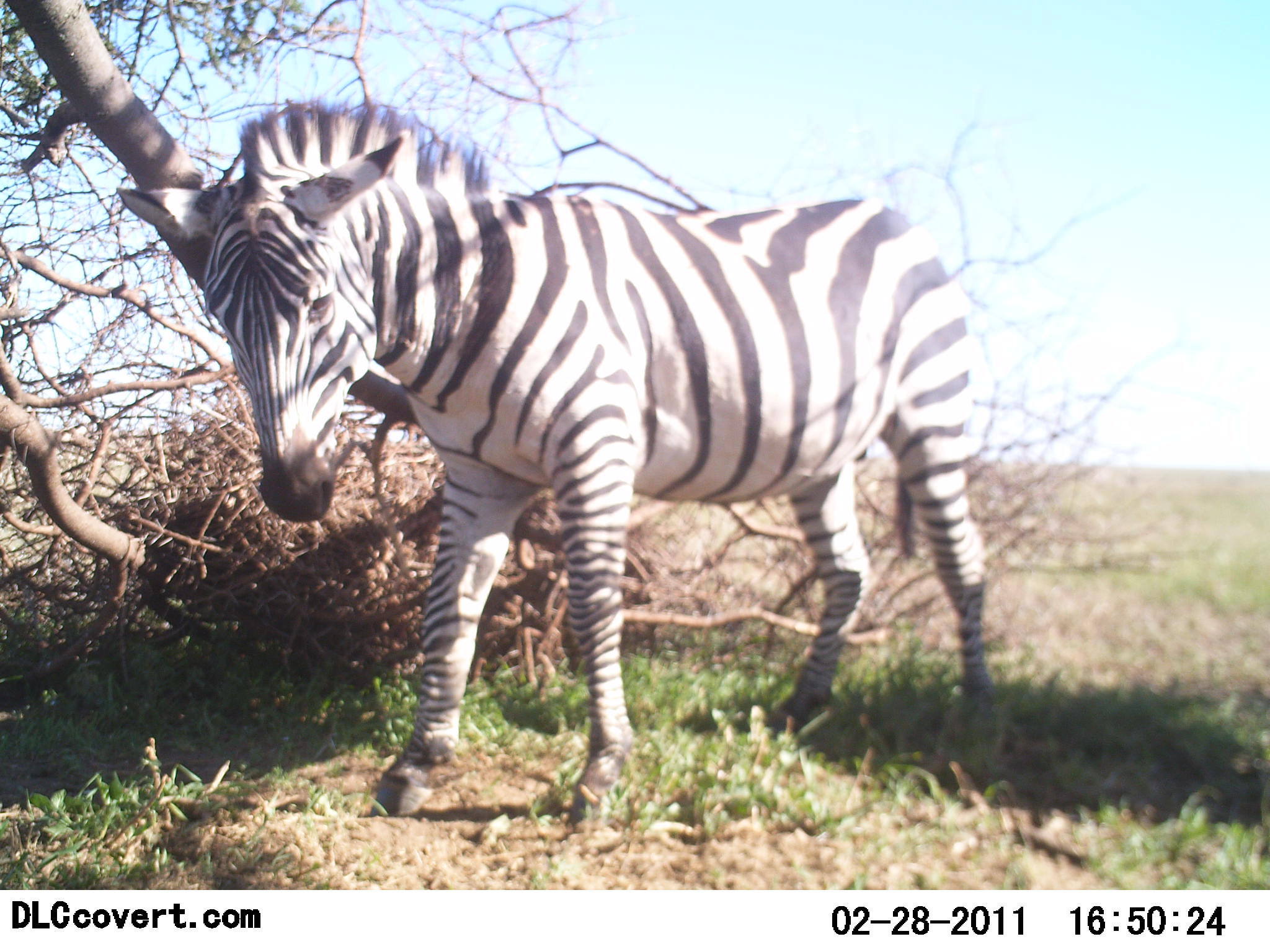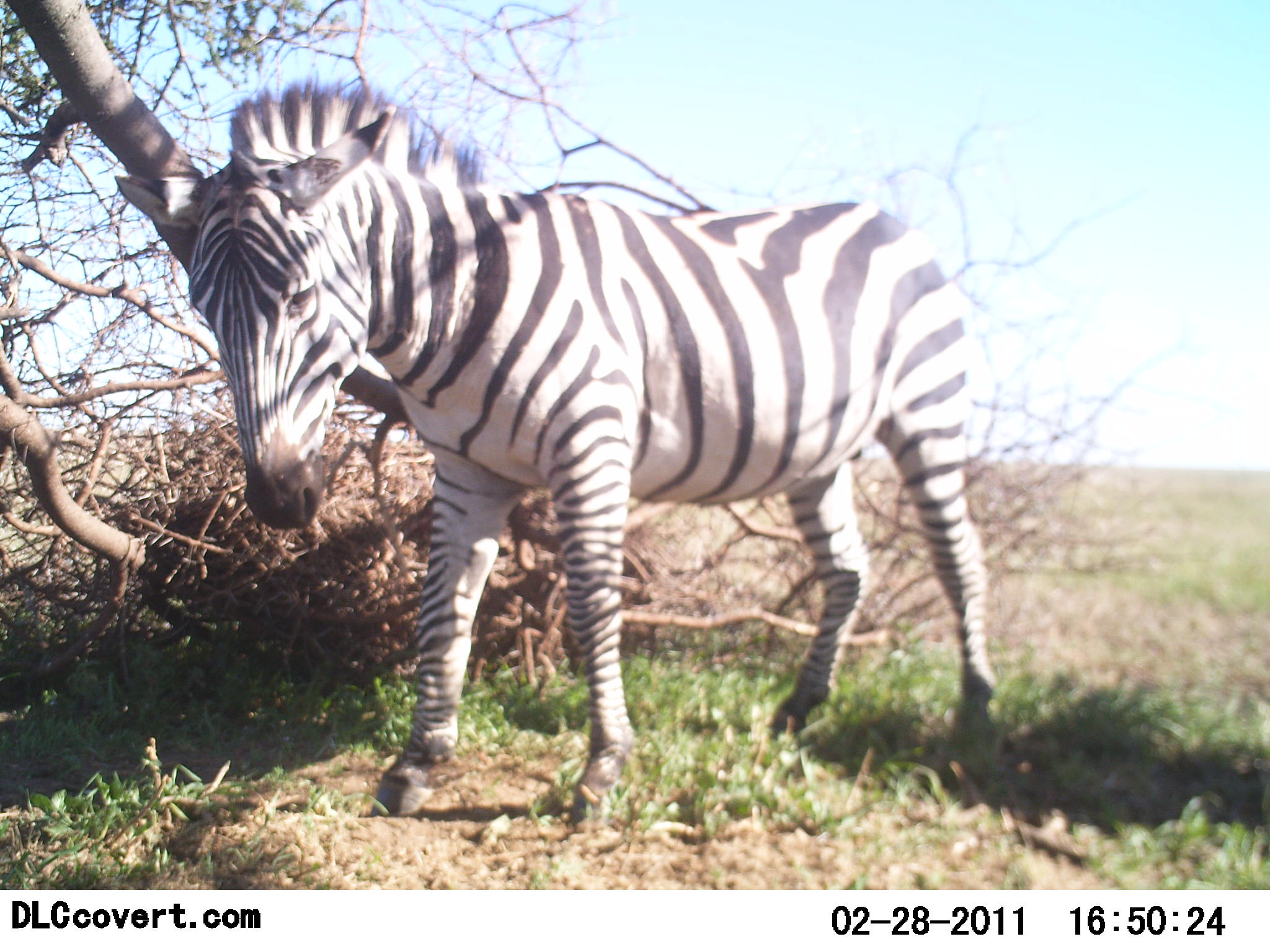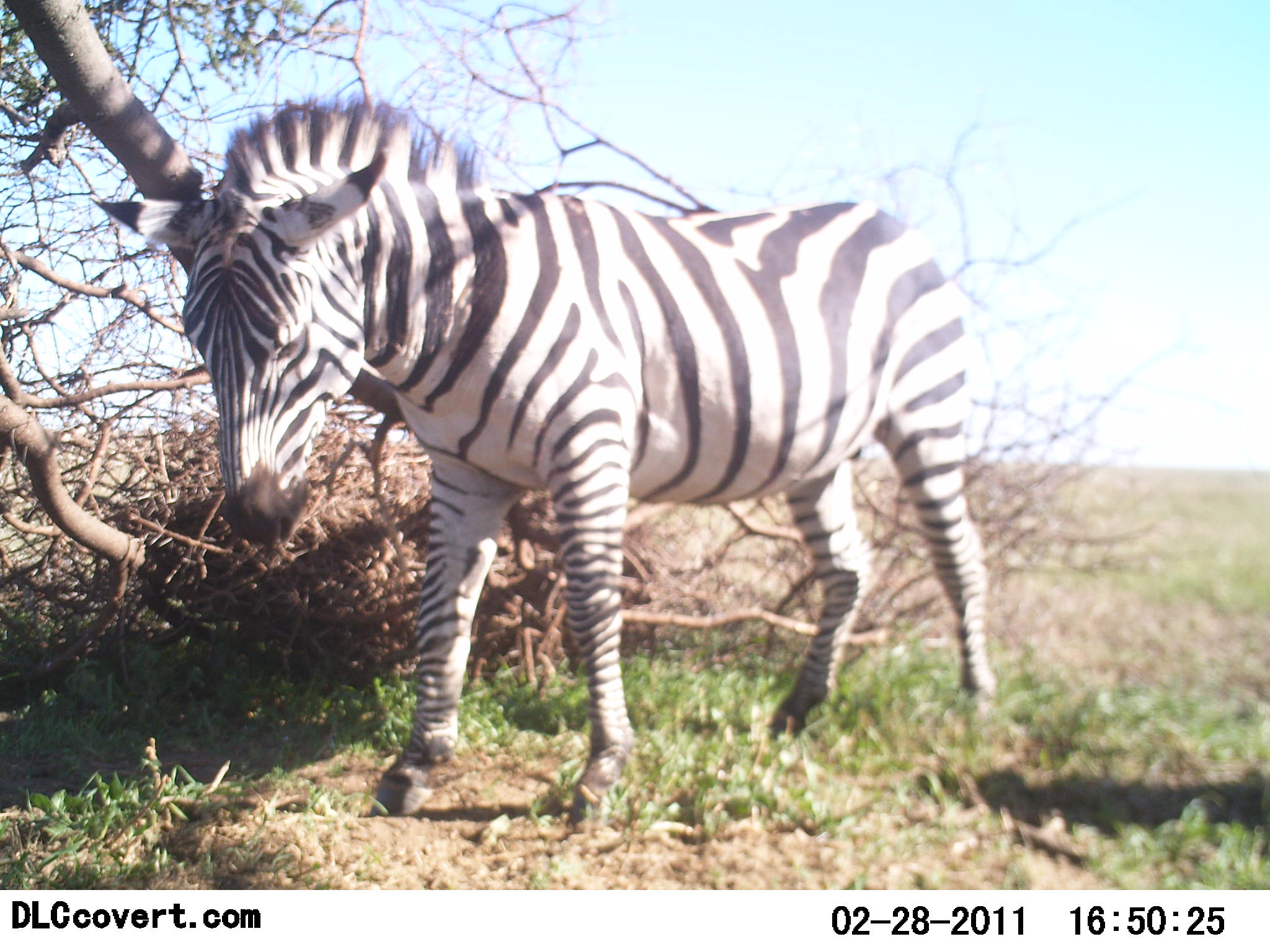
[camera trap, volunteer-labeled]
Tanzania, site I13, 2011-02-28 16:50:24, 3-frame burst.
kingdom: Animalia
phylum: Chordata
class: Mammalia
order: Perissodactyla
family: Equidae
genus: Equus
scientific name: Equus quagga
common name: plains zebra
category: zebra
Zebra (plains zebra) (Equus quagga), count 1. Behavior (volunteer vote fractions): standing 93%, resting 0%, moving 7%, interacting 29%. Young present (vote fraction): 0%. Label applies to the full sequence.